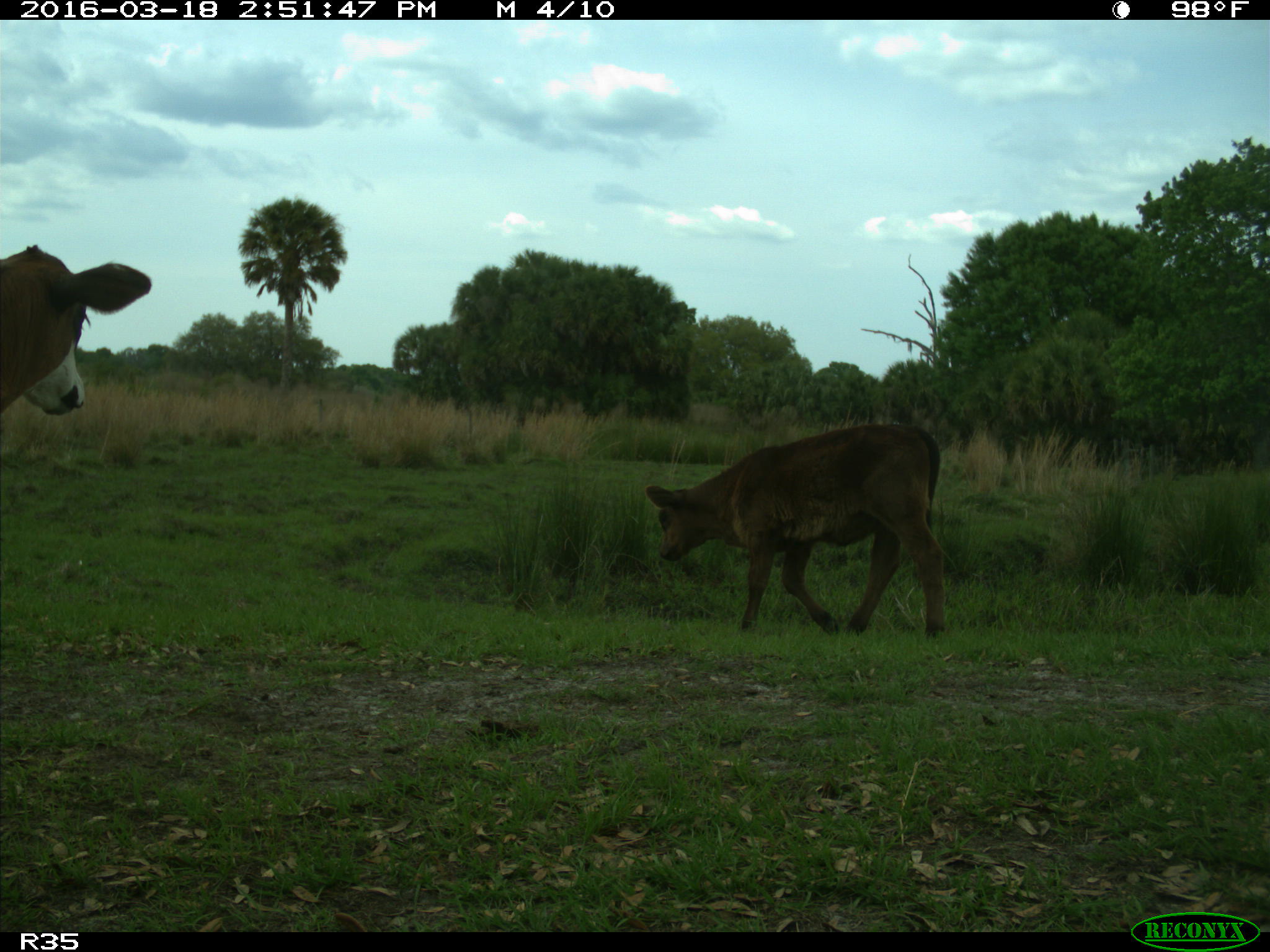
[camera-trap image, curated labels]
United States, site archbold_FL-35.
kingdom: Animalia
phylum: Chordata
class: Mammalia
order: Artiodactyla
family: Bovidae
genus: Bos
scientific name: Bos taurus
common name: domestic cow